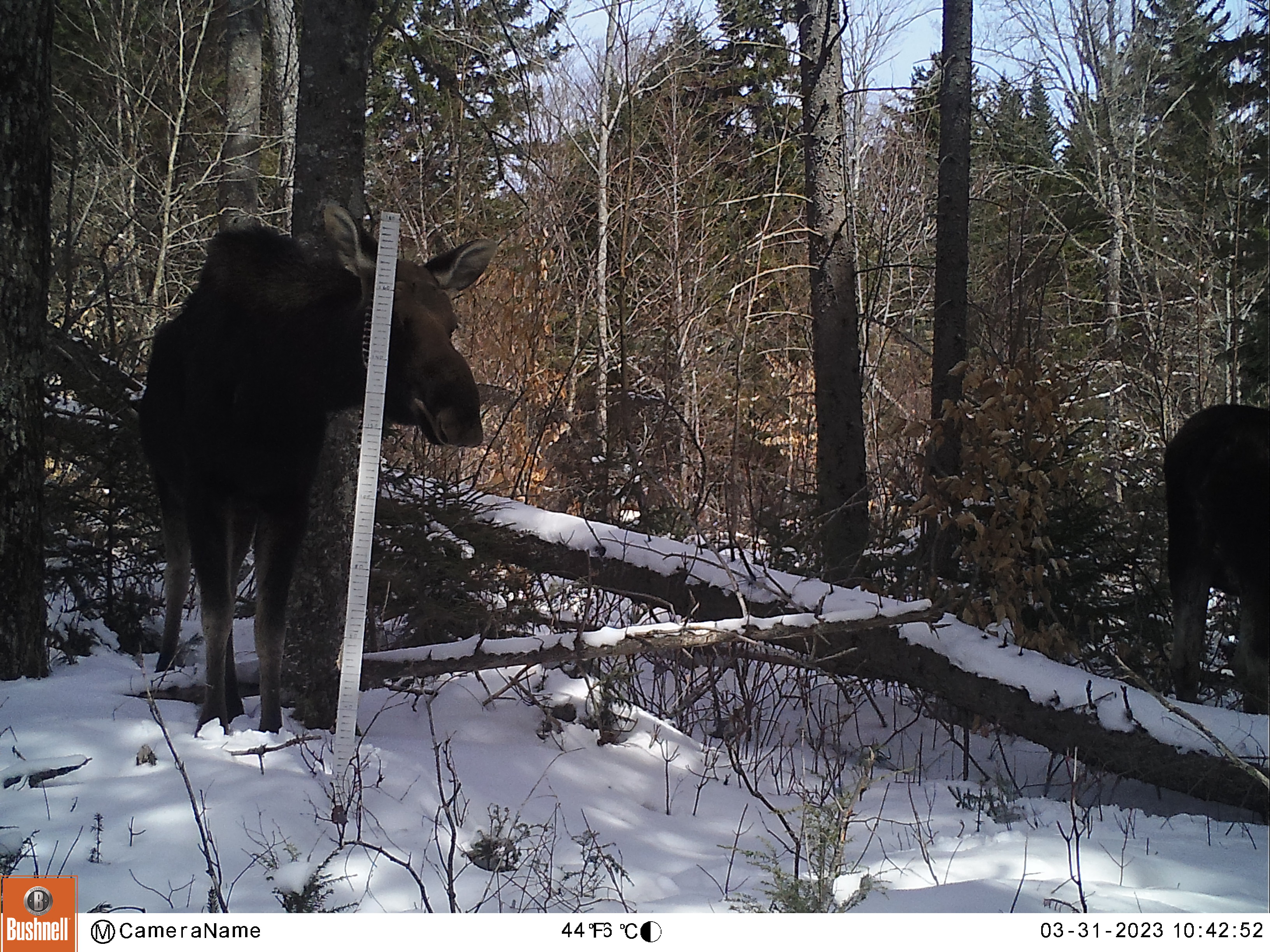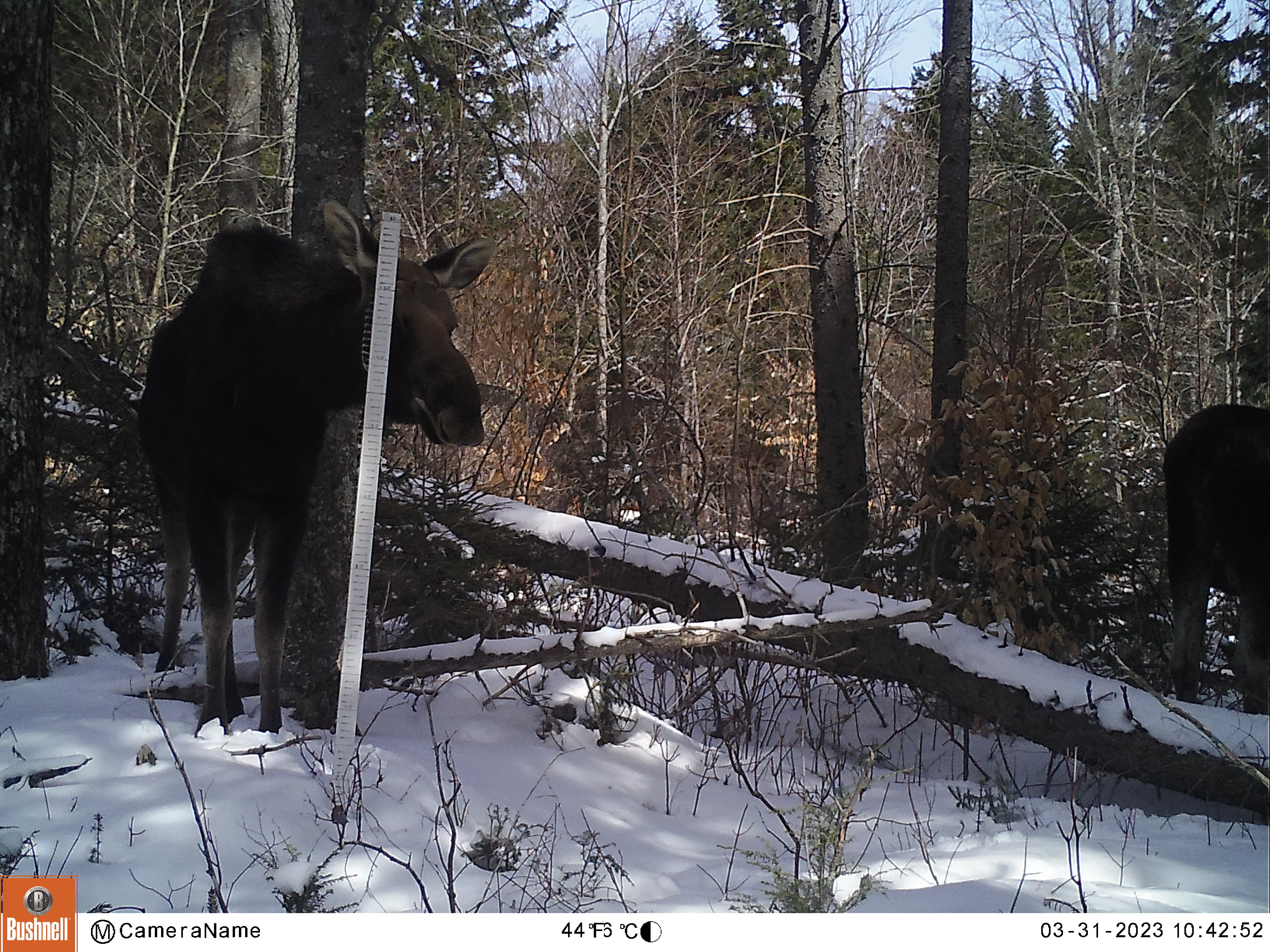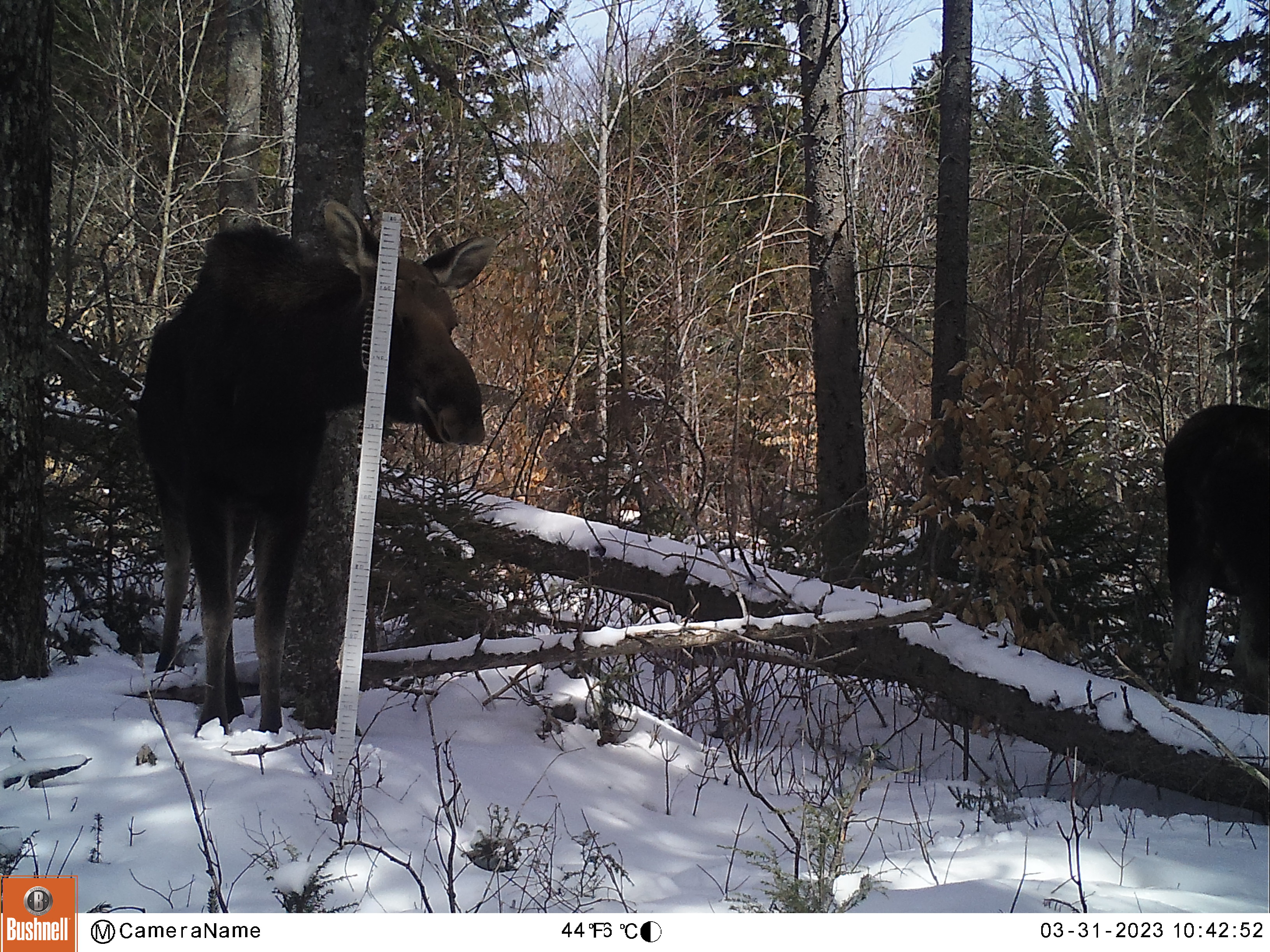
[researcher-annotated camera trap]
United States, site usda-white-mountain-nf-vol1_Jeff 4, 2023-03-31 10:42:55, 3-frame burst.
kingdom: Animalia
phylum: Chordata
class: Mammalia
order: Artiodactyla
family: Cervidae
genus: Alces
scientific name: Alces alces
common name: moose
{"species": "moose (Alces alces)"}